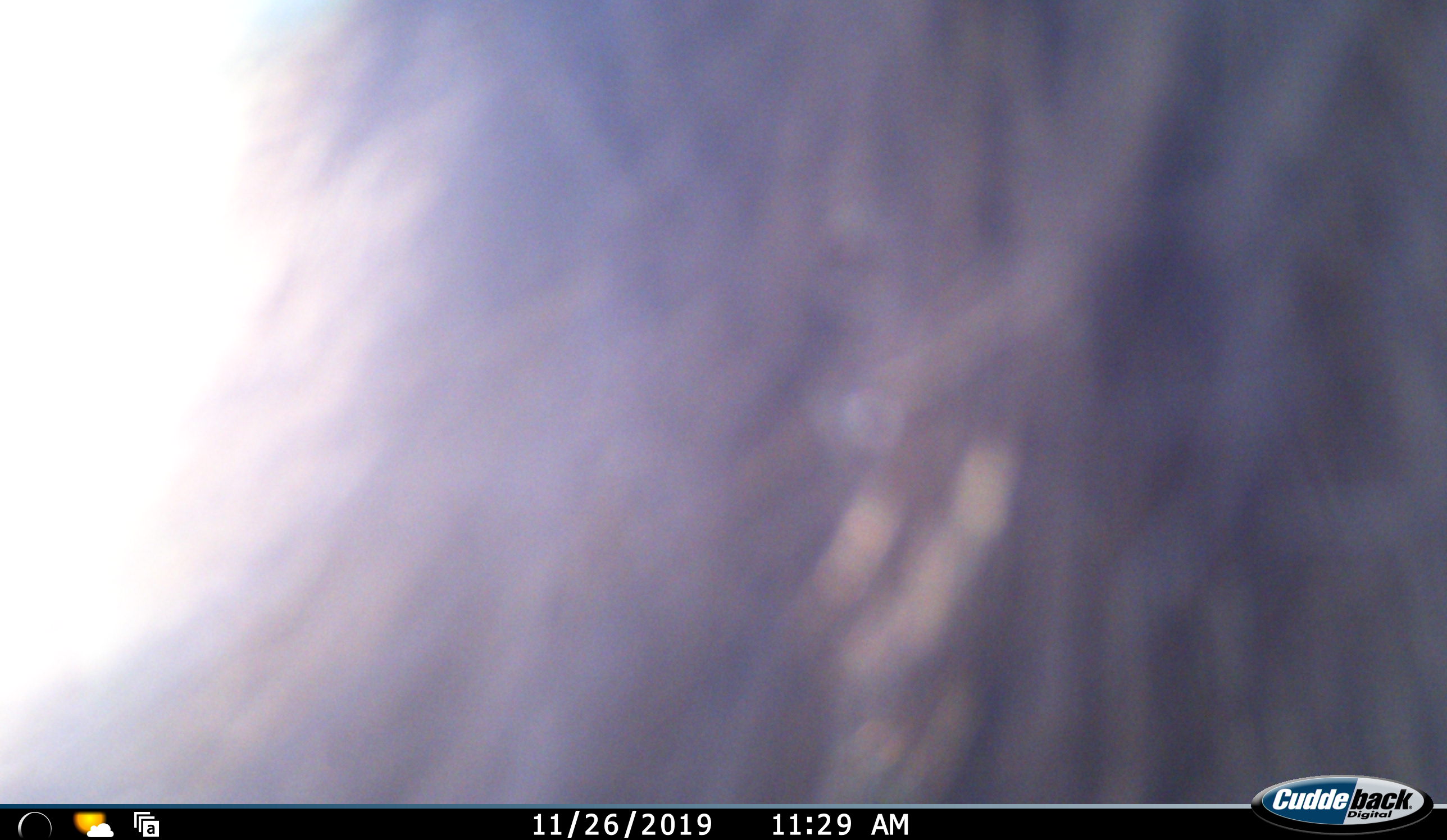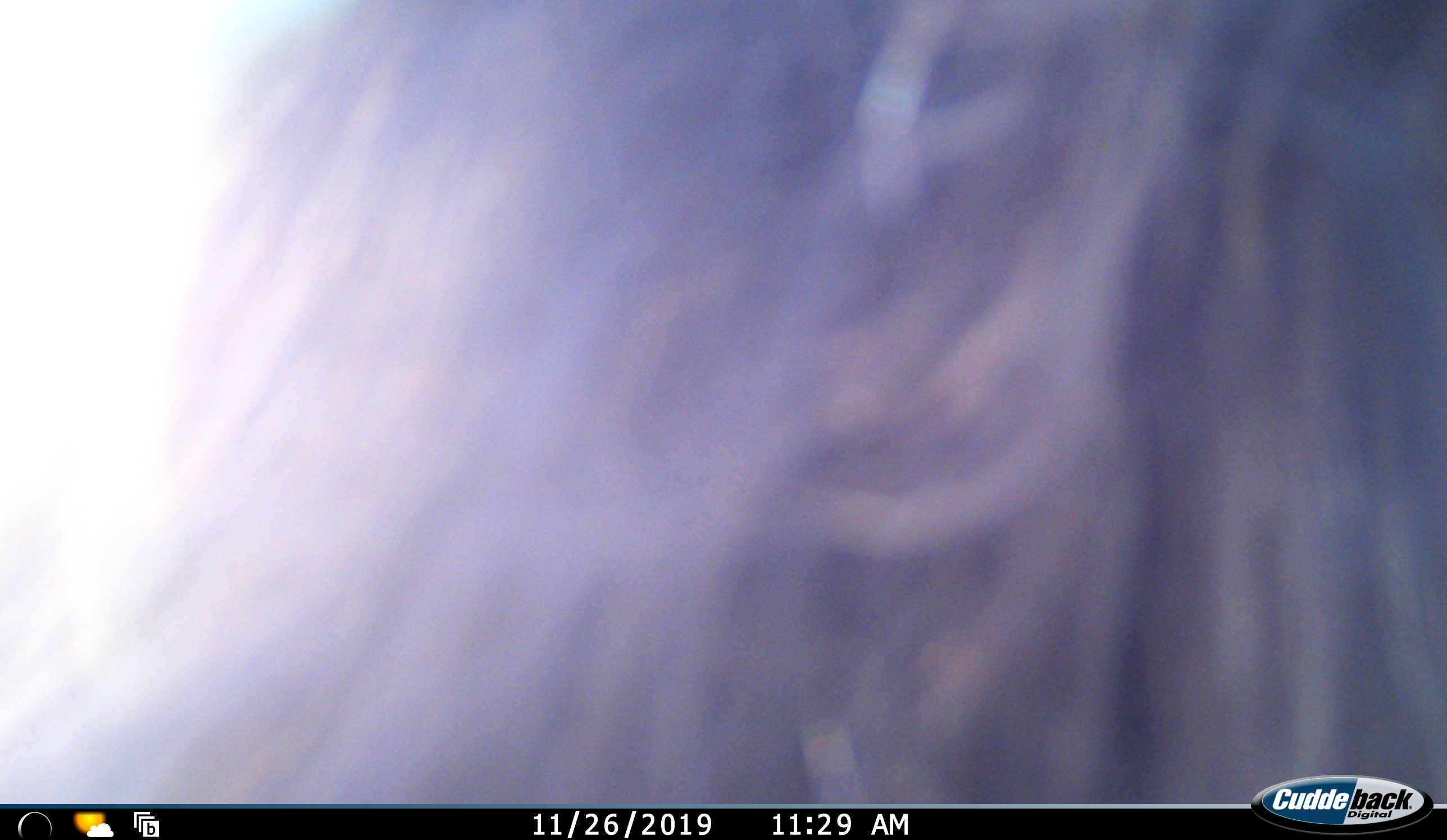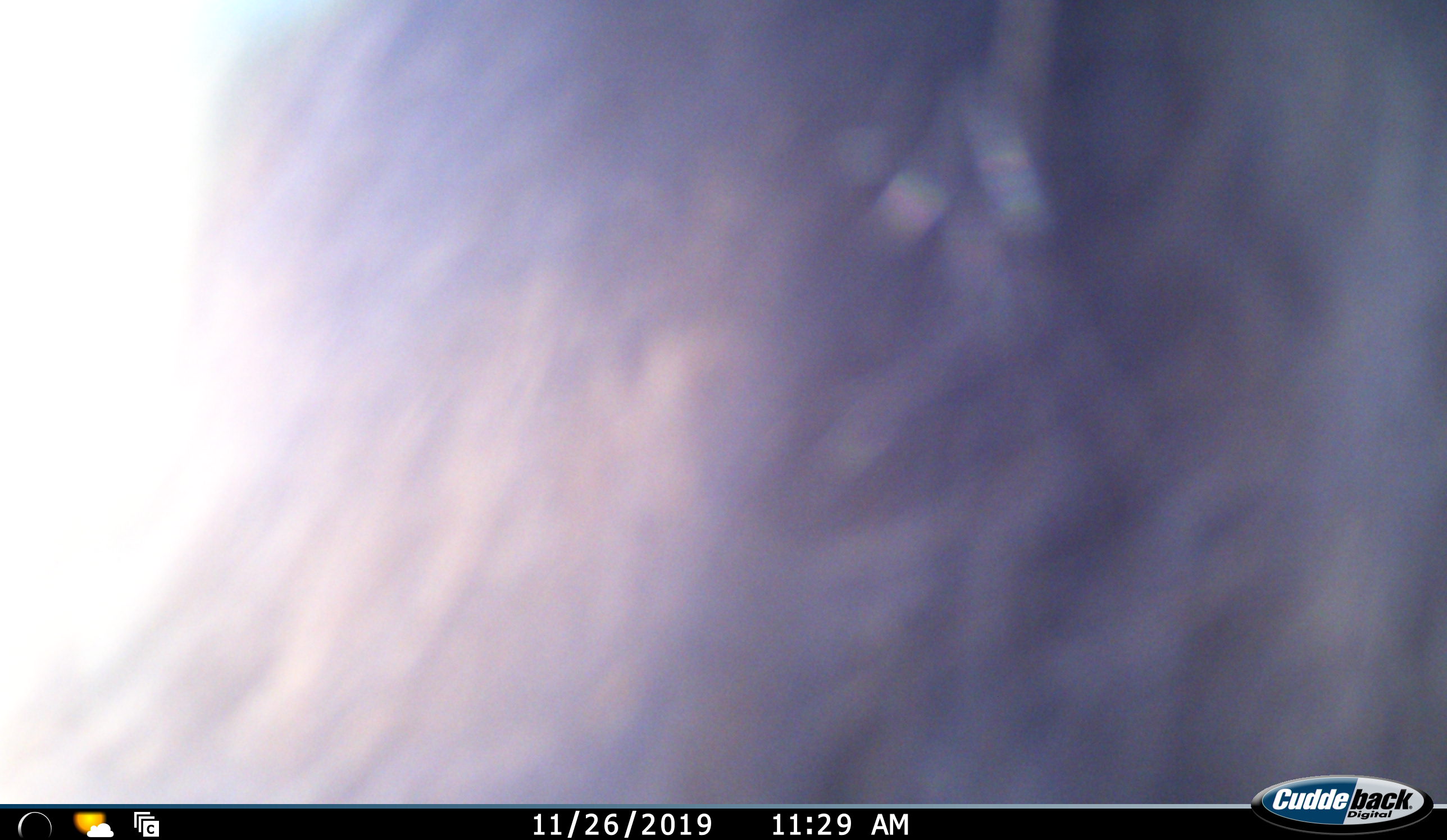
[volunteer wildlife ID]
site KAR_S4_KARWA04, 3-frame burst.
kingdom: Animalia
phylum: Chordata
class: Mammalia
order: Primates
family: Cercopithecidae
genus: Papio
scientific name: Papio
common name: baboon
Baboon (Papio), count 1. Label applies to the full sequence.